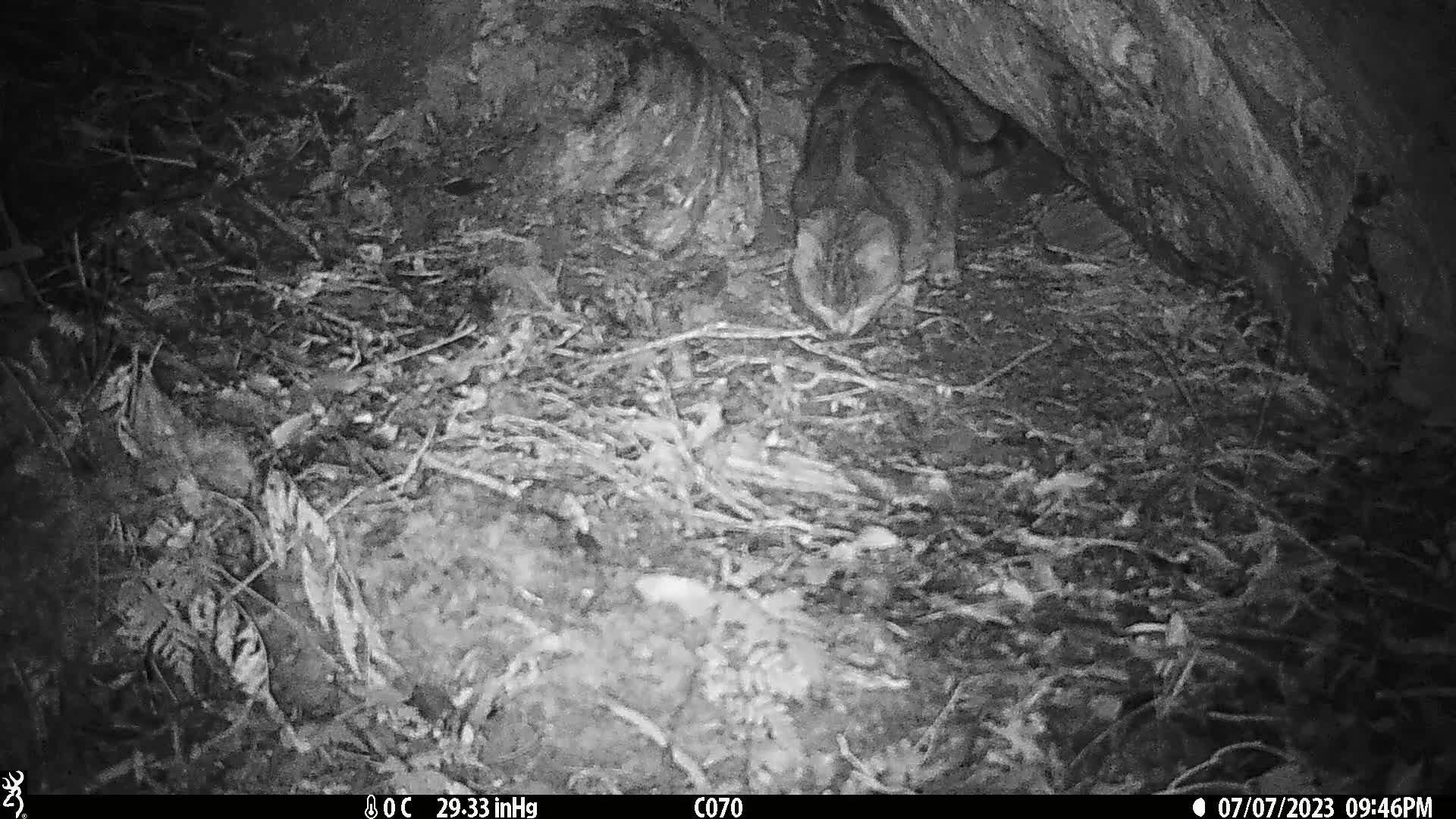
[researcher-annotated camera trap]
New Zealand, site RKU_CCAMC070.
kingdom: Animalia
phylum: Chordata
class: Mammalia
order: Carnivora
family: Felidae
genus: Felis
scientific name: Felis catus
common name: domestic cat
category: cat